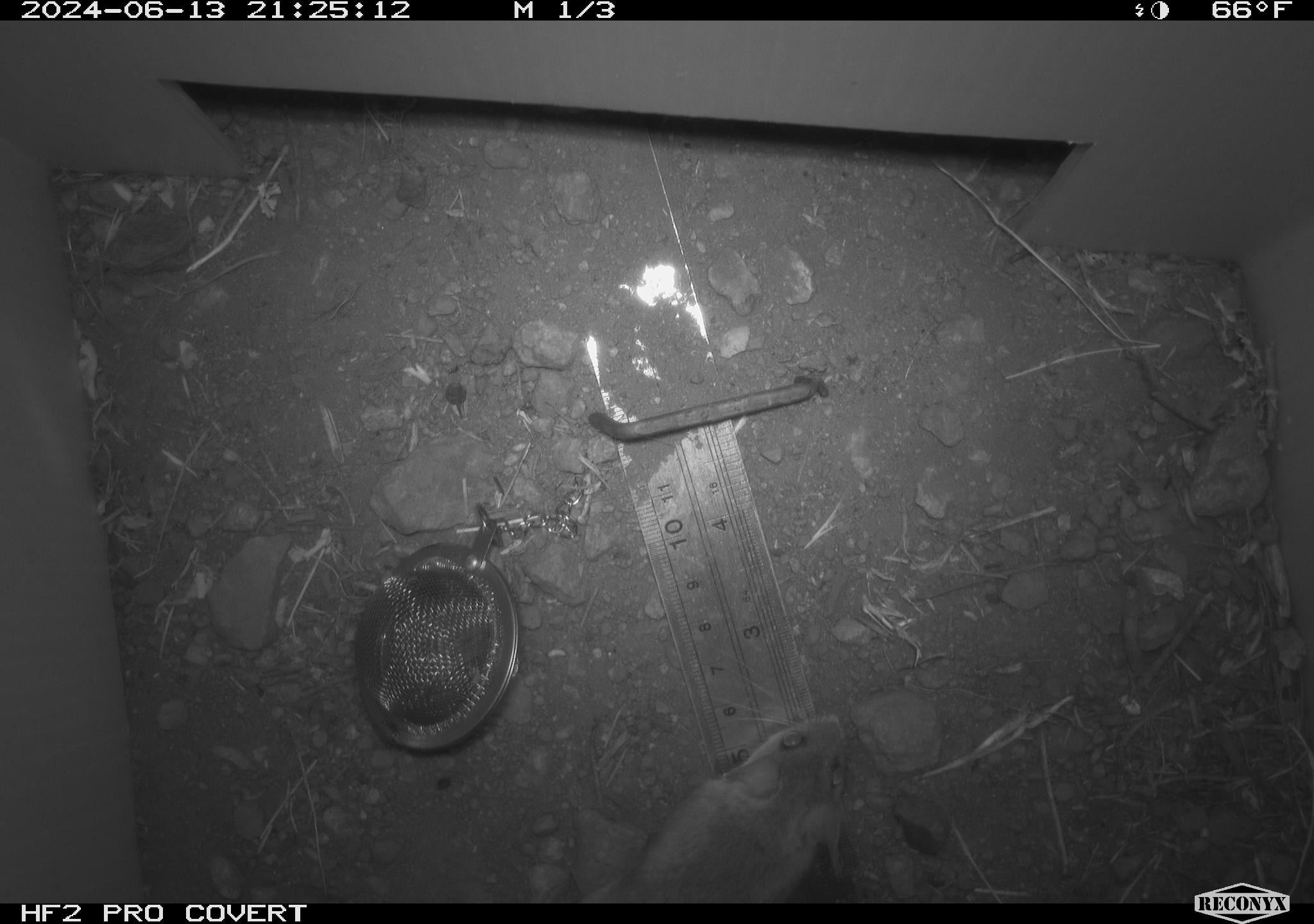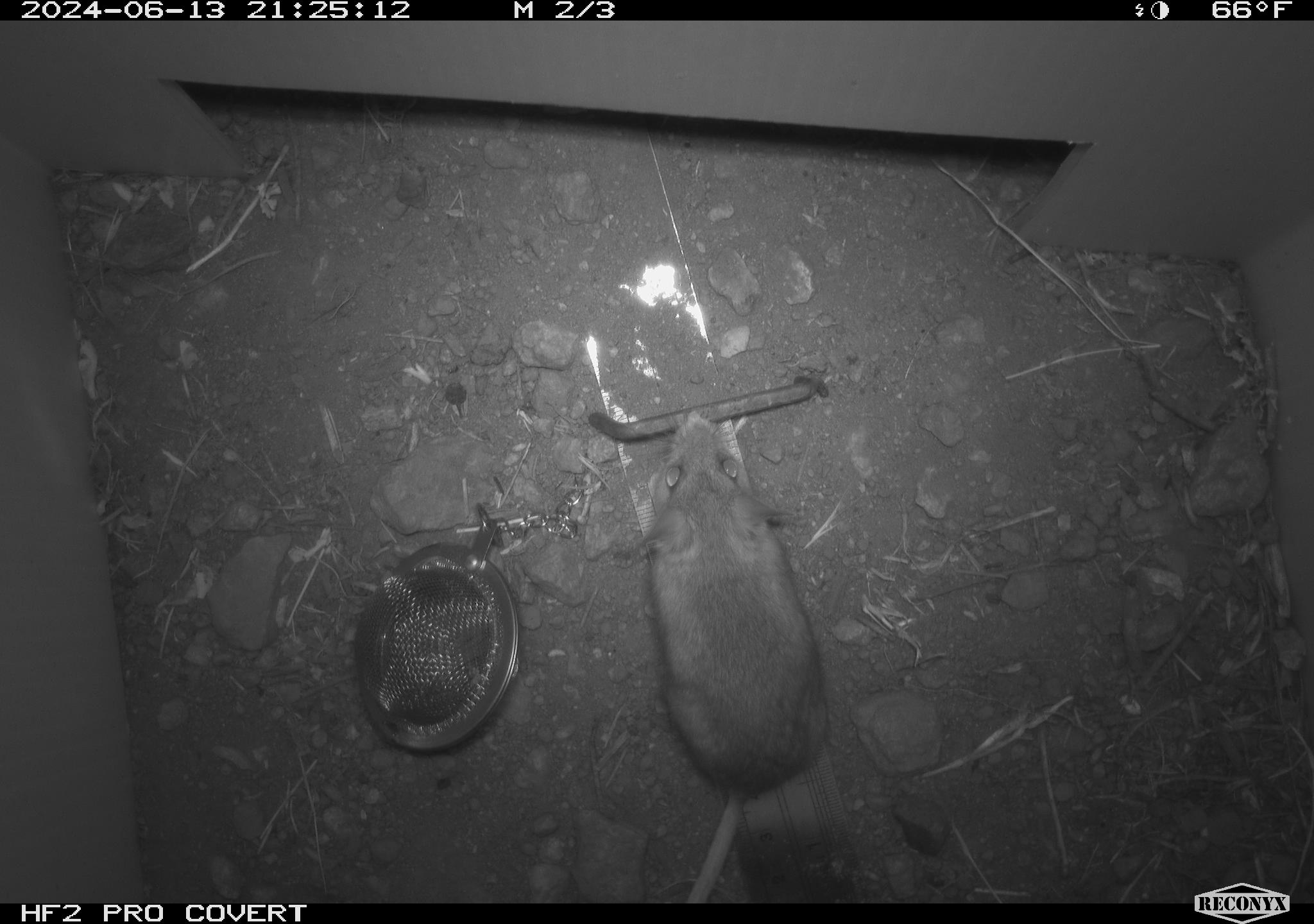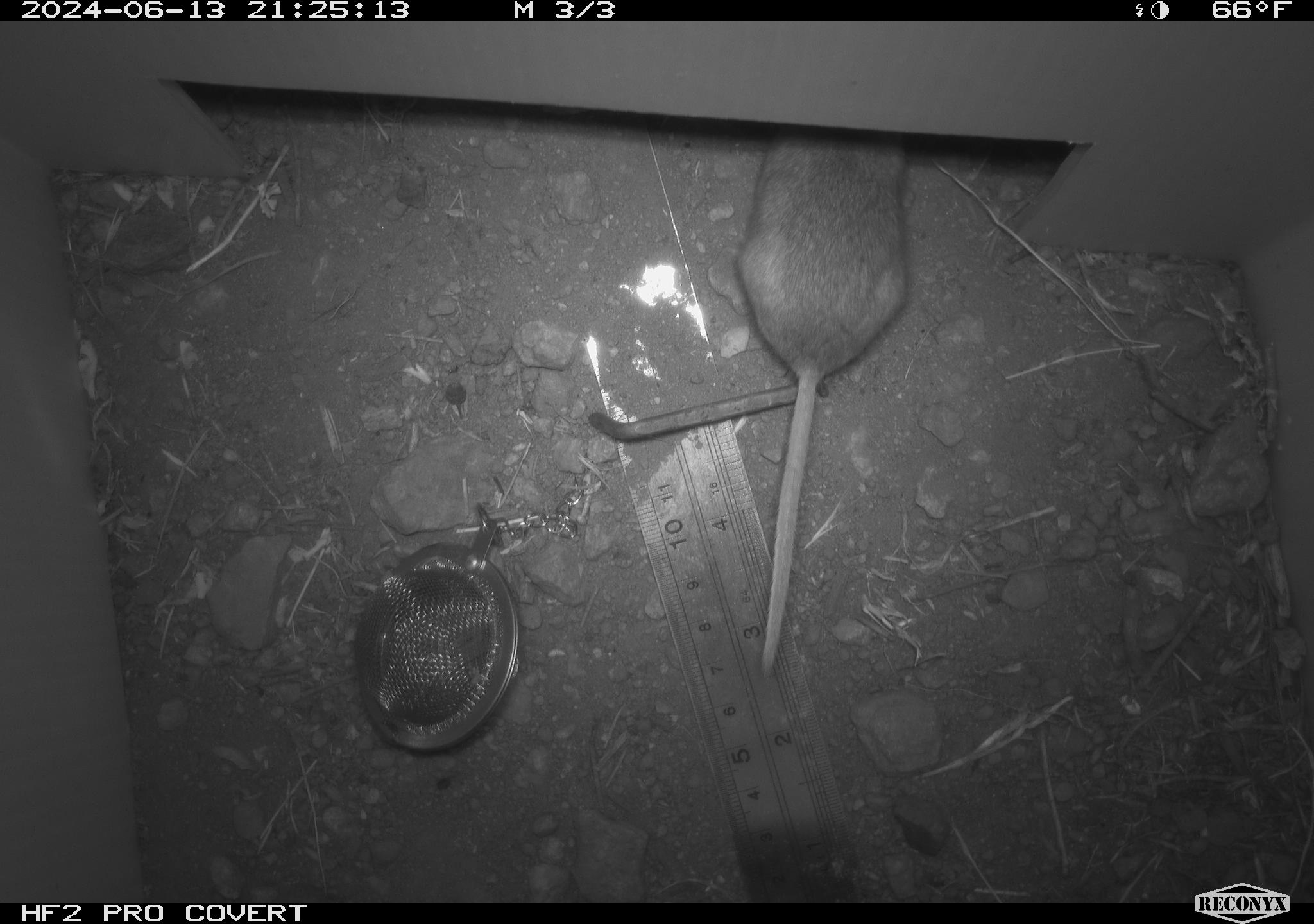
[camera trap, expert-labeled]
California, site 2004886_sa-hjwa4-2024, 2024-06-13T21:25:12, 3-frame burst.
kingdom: Animalia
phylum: Chordata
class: Mammalia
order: Rodentia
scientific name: Rodentia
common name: rodent